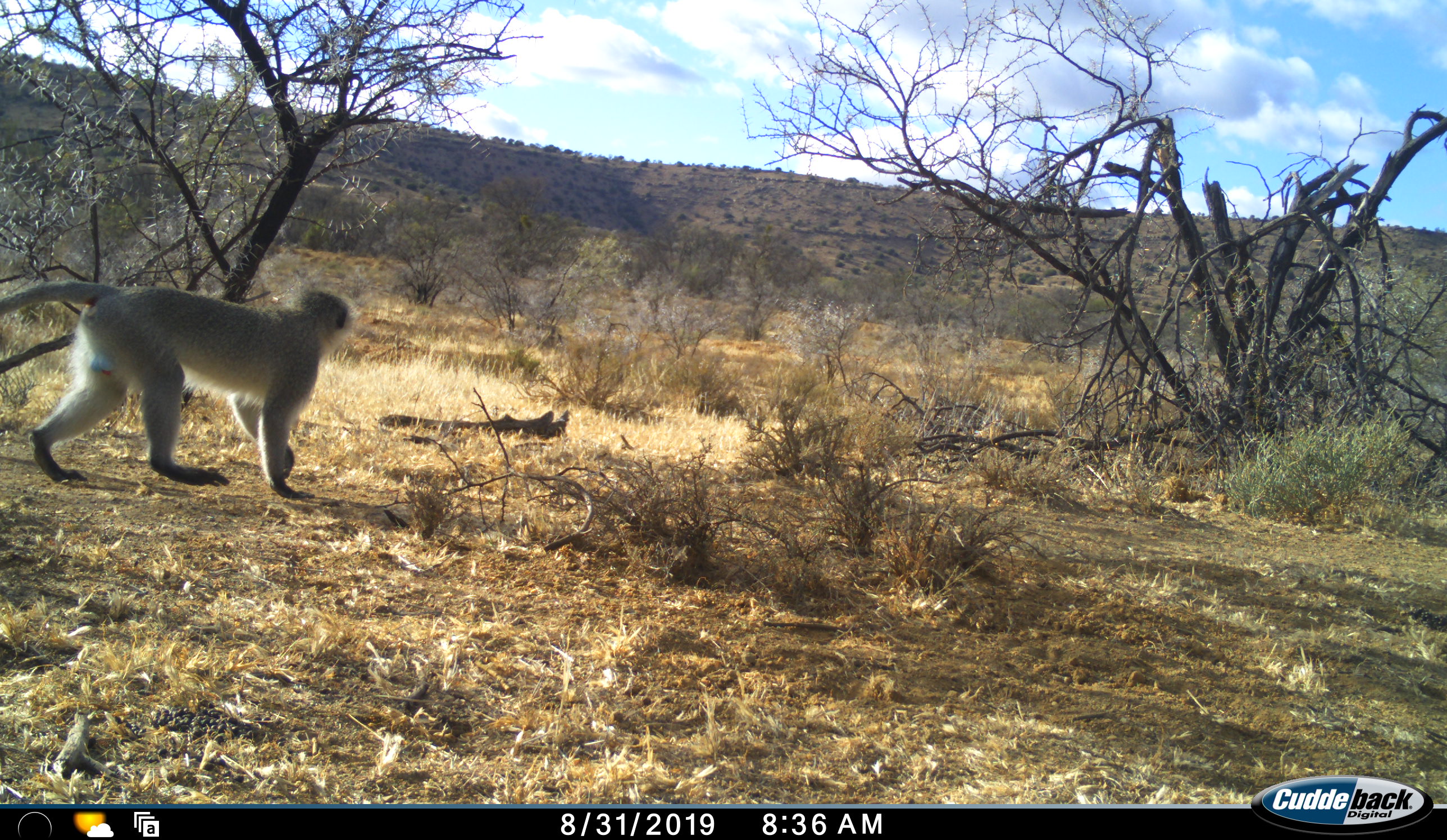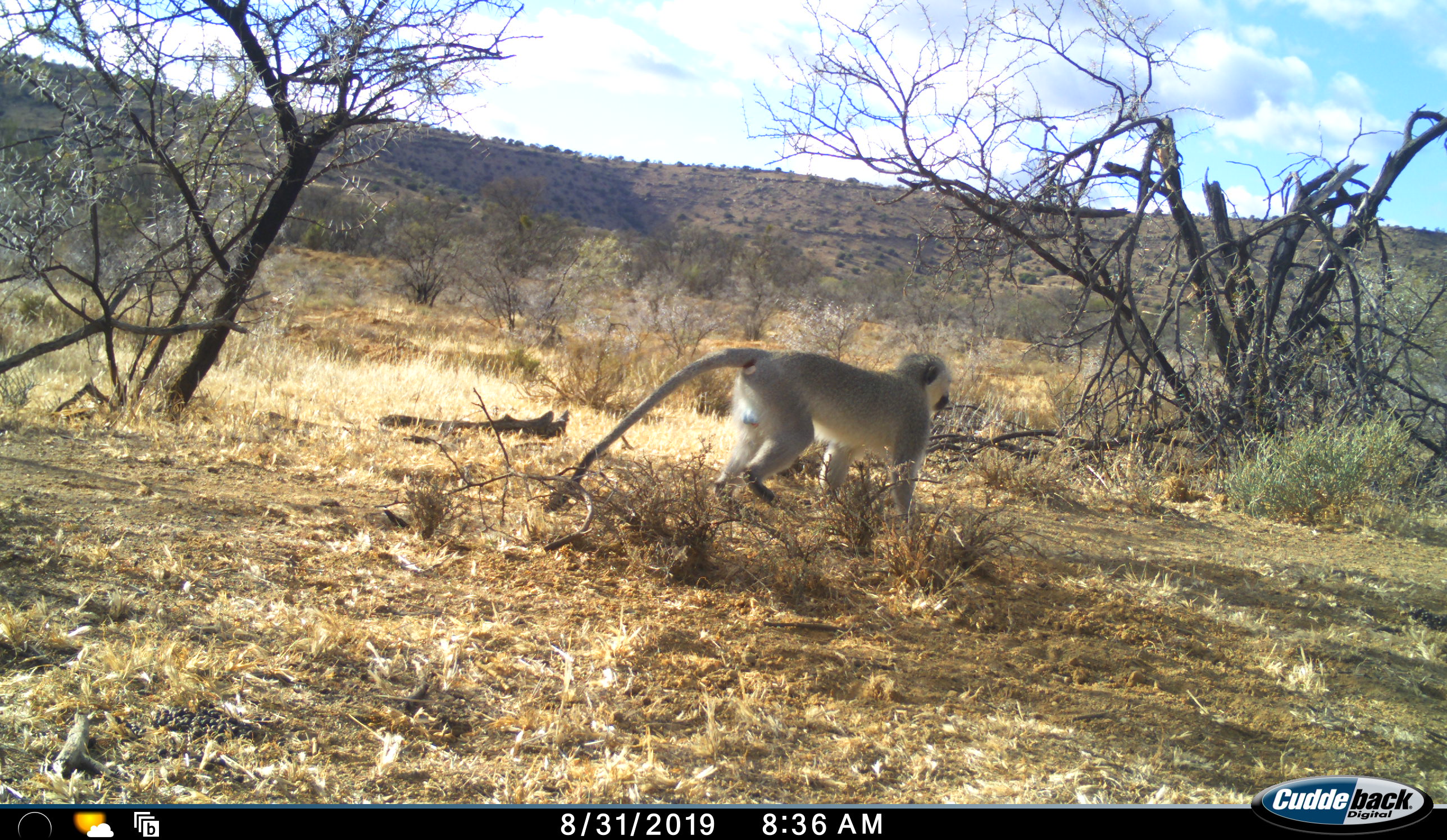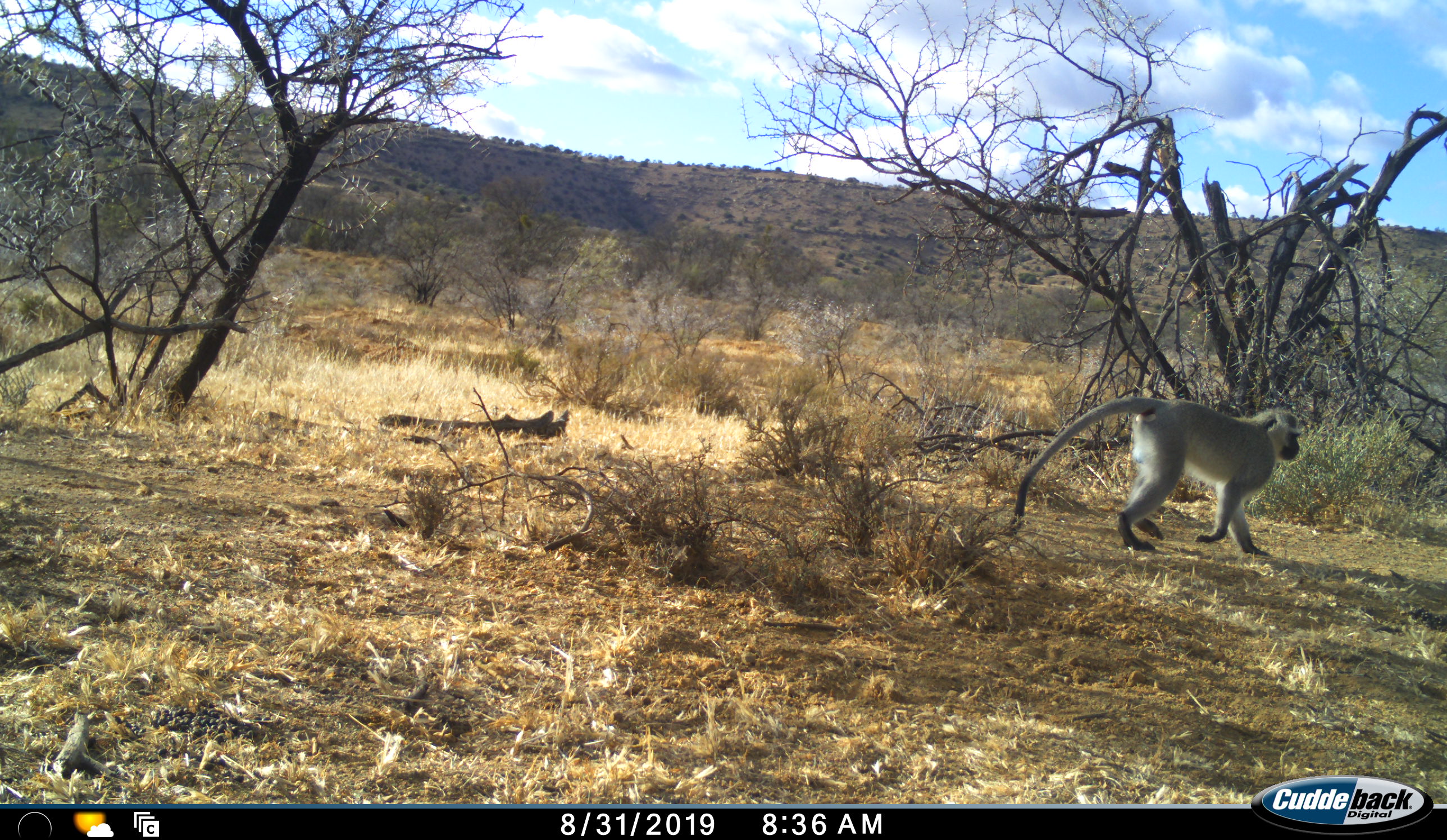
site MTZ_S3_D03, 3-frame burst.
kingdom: Animalia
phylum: Chordata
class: Mammalia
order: Primates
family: Cercopithecidae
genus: Chlorocebus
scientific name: Chlorocebus pygerythrus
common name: vervet monkey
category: monkeyvervet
Monkeyvervet (vervet monkey) (Chlorocebus pygerythrus), count 1. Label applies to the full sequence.